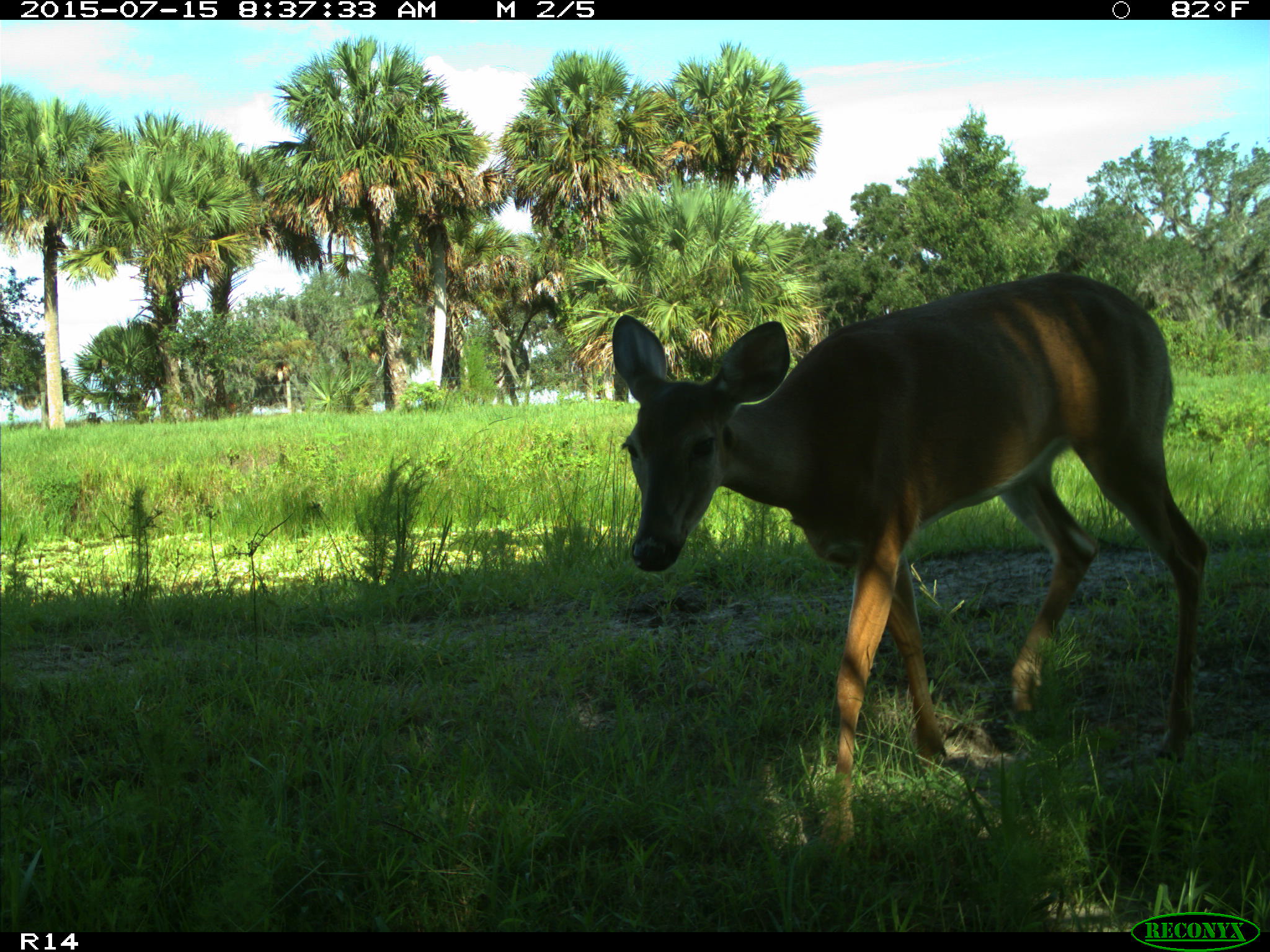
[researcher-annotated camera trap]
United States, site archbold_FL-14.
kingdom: Animalia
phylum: Chordata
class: Mammalia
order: Artiodactyla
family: Bovidae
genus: Bos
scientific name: Bos taurus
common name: domestic cow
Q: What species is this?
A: Bos taurus (domestic cow).